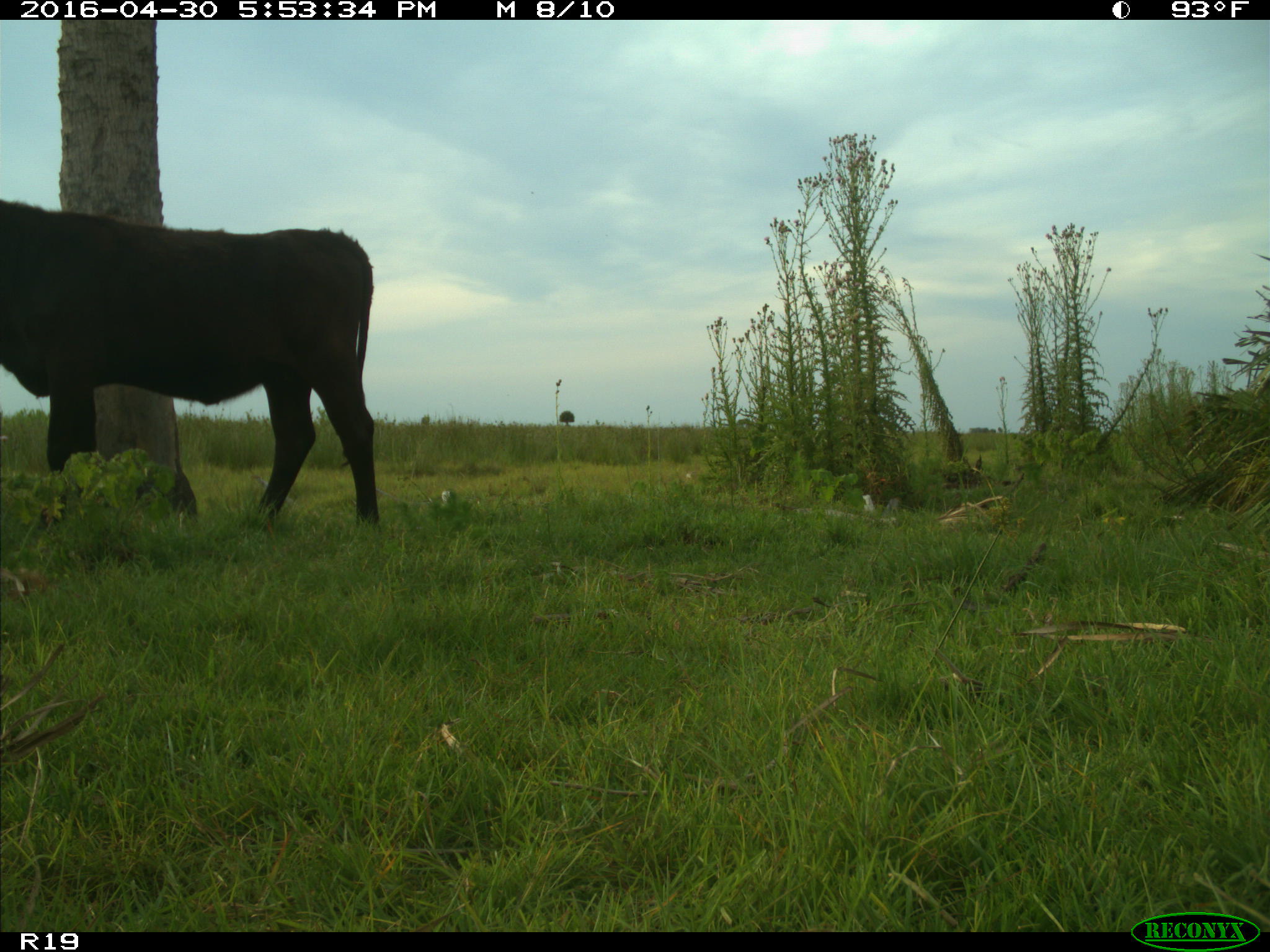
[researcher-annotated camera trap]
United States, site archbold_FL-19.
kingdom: Animalia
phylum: Chordata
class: Mammalia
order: Artiodactyla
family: Bovidae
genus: Bos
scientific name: Bos taurus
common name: domestic cow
Bos taurus (domestic cow).